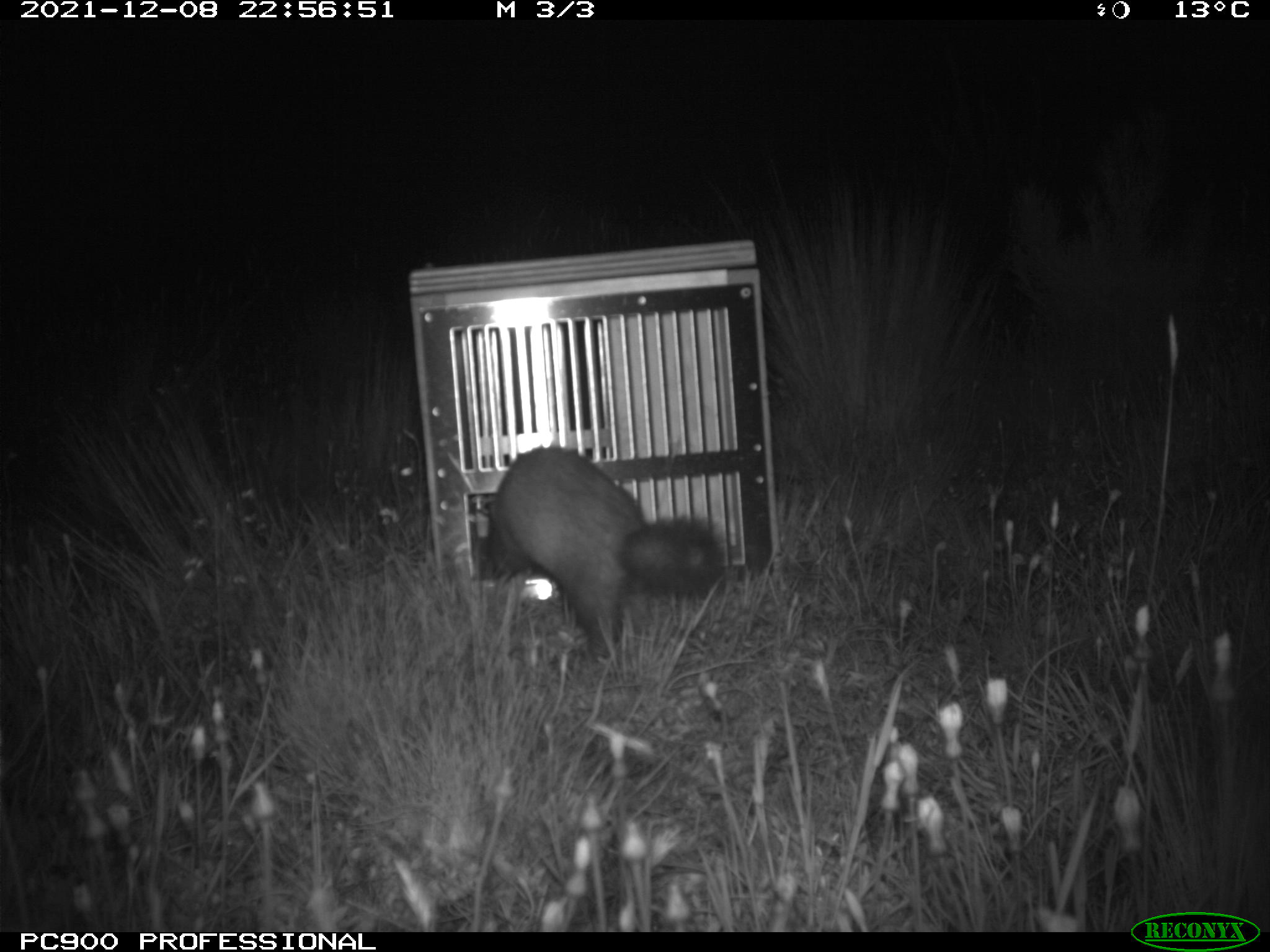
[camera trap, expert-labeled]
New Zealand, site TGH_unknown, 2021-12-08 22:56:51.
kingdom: Animalia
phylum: Chordata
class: Mammalia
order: Carnivora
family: Mustelidae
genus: Mustela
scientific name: Mustela furo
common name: ferret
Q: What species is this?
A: Ferret (Mustela furo).